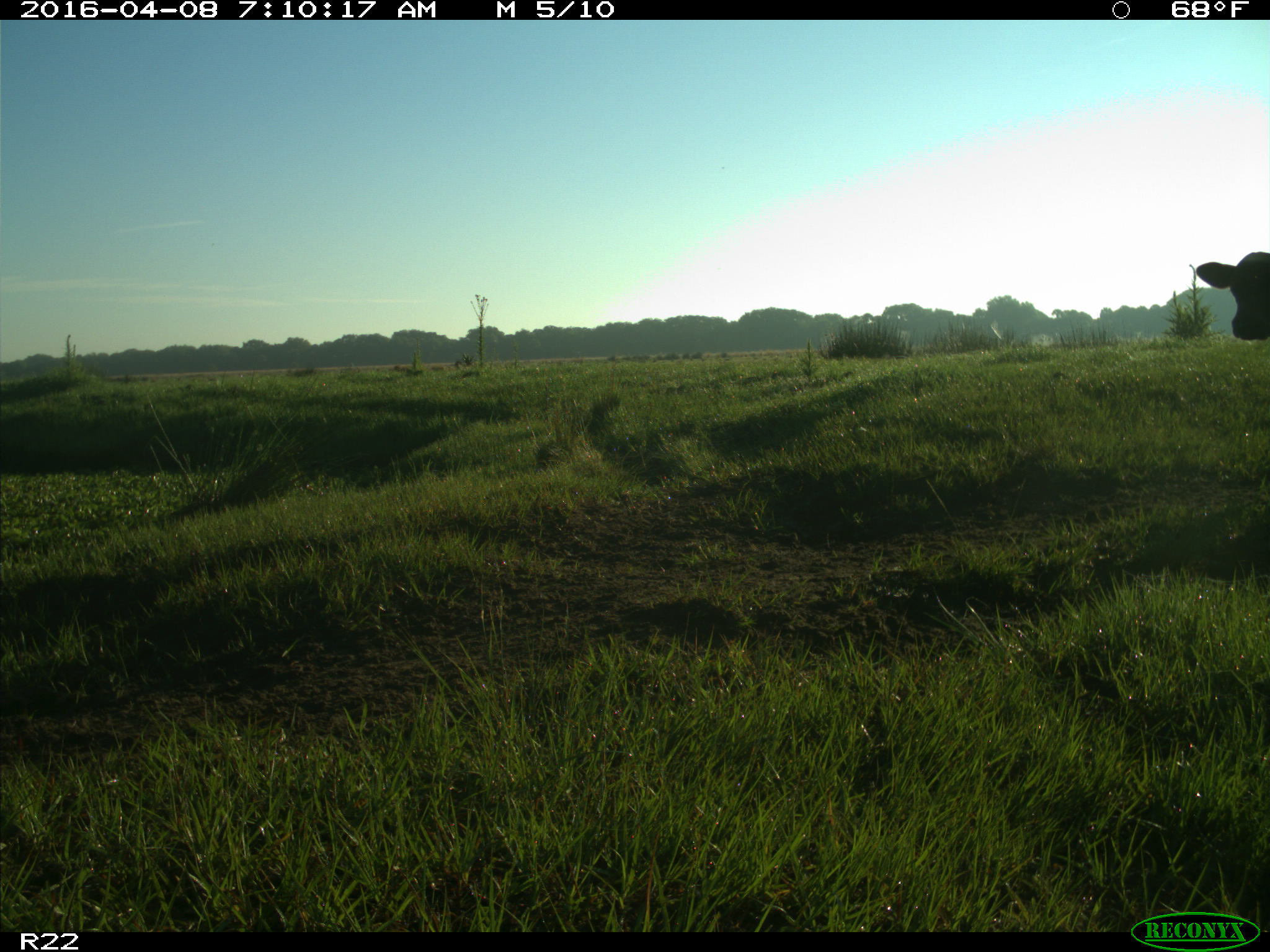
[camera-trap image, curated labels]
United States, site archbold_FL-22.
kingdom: Animalia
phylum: Chordata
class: Mammalia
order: Artiodactyla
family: Bovidae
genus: Bos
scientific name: Bos taurus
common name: domestic cow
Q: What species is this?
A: Bos taurus (domestic cow).